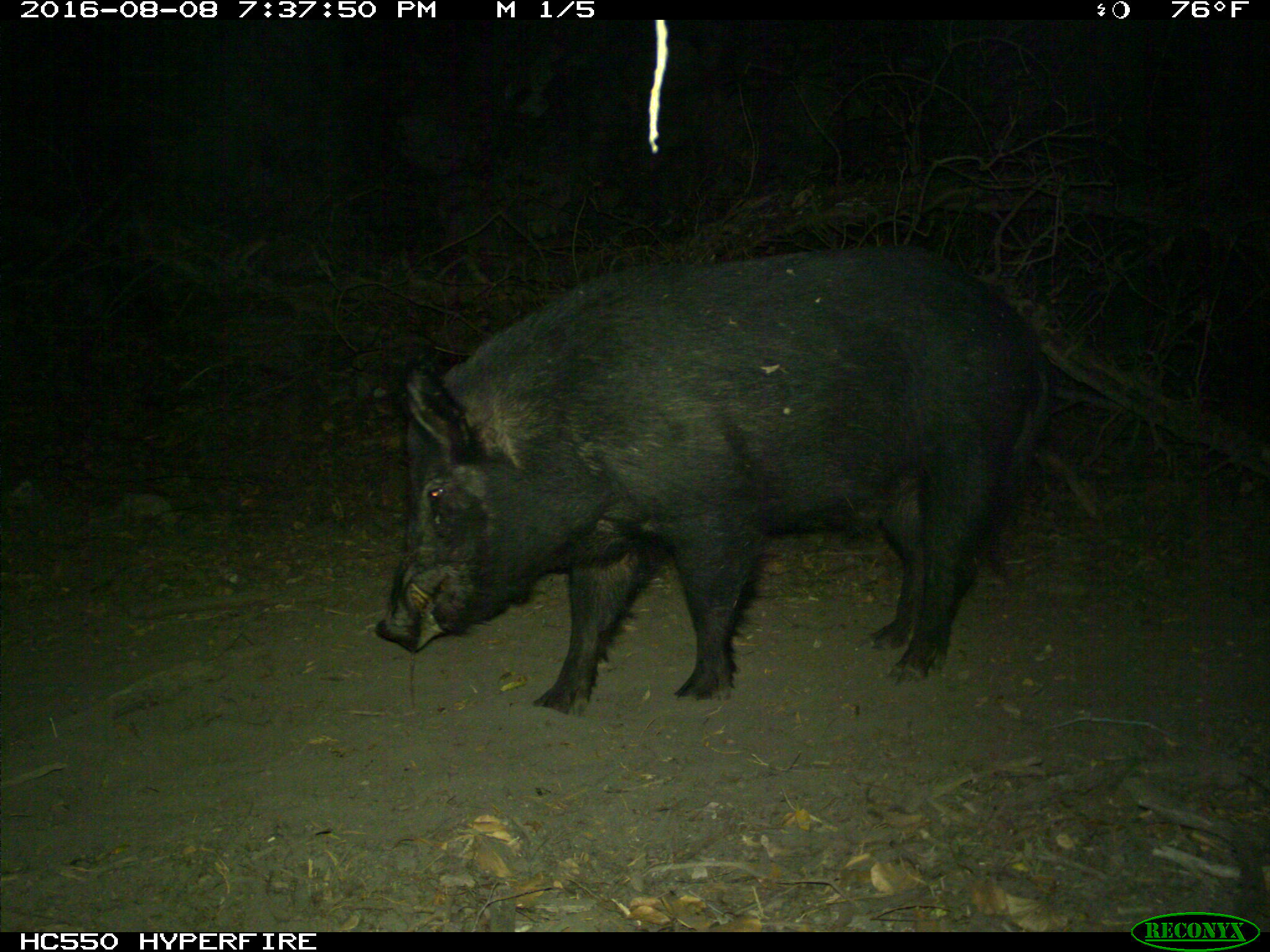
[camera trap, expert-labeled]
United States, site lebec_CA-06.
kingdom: Animalia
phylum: Chordata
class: Mammalia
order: Artiodactyla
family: Suidae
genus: Sus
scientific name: Sus scrofa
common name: wild boar